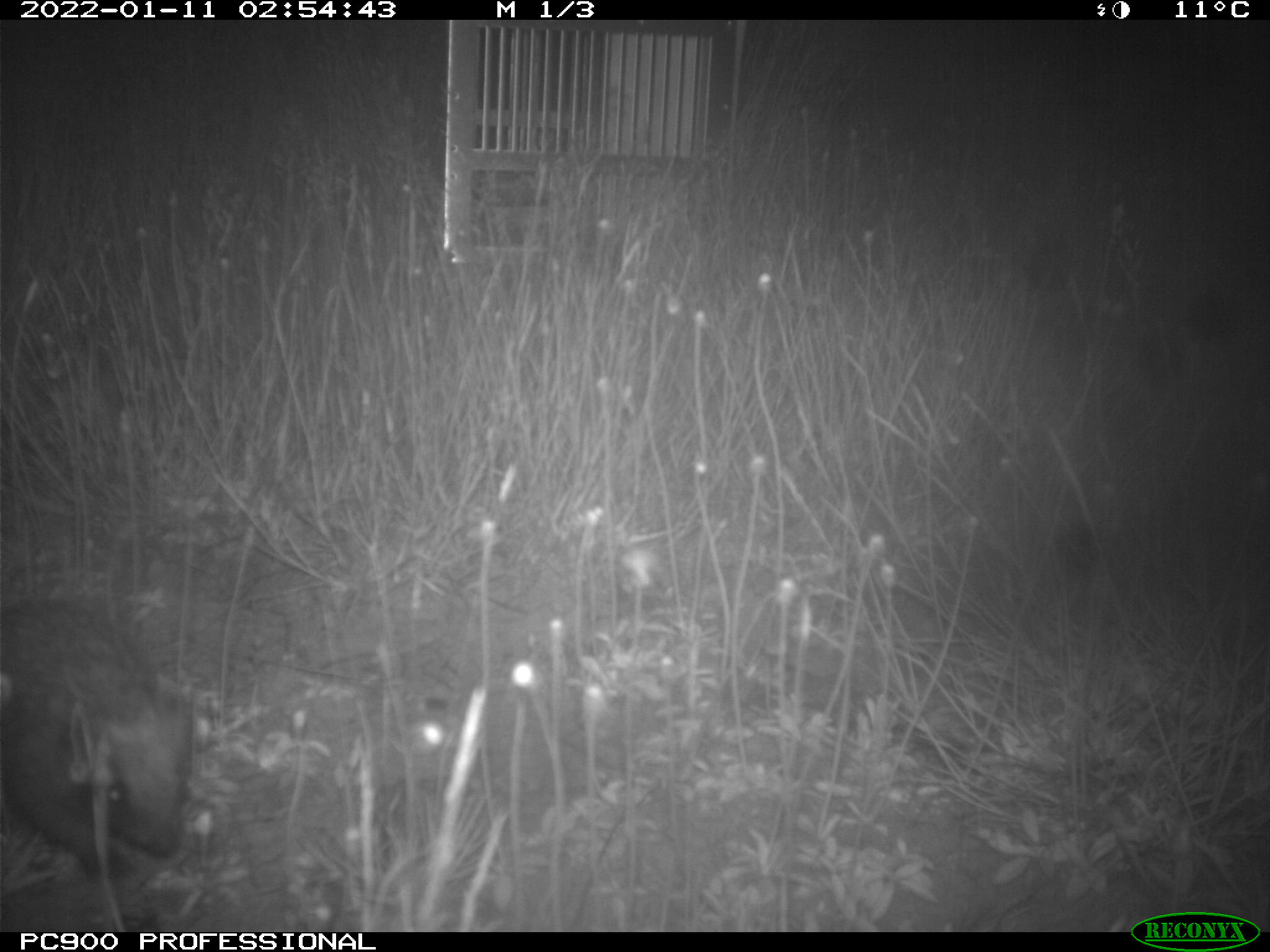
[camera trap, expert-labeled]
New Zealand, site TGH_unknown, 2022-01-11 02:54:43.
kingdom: Animalia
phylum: Chordata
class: Mammalia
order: Eulipotyphla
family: Erinaceidae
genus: Erinaceus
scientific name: Erinaceus europaeus europaeus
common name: european hedgehog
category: hedgehog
Hedgehog (european hedgehog) (Erinaceus europaeus europaeus).